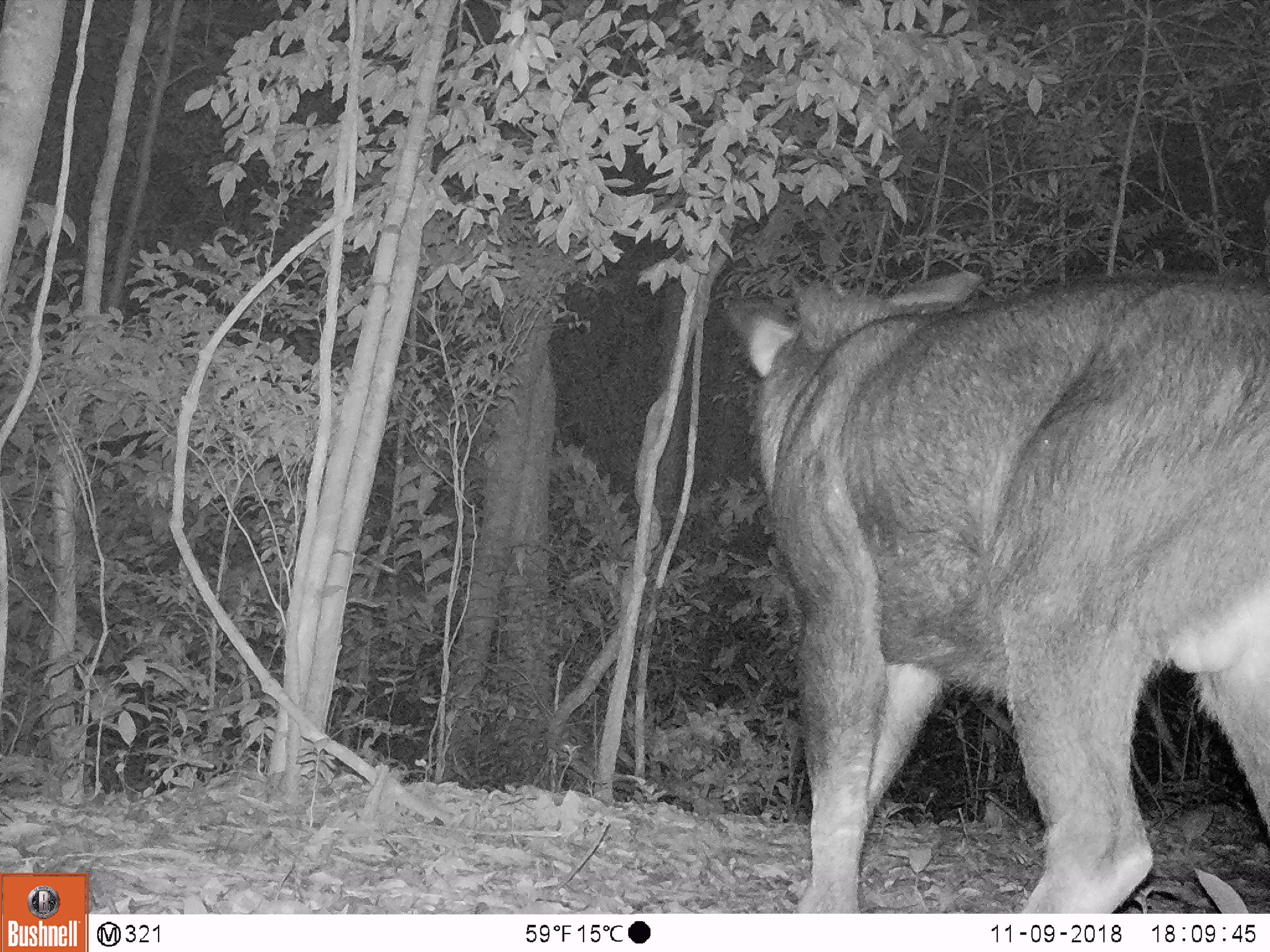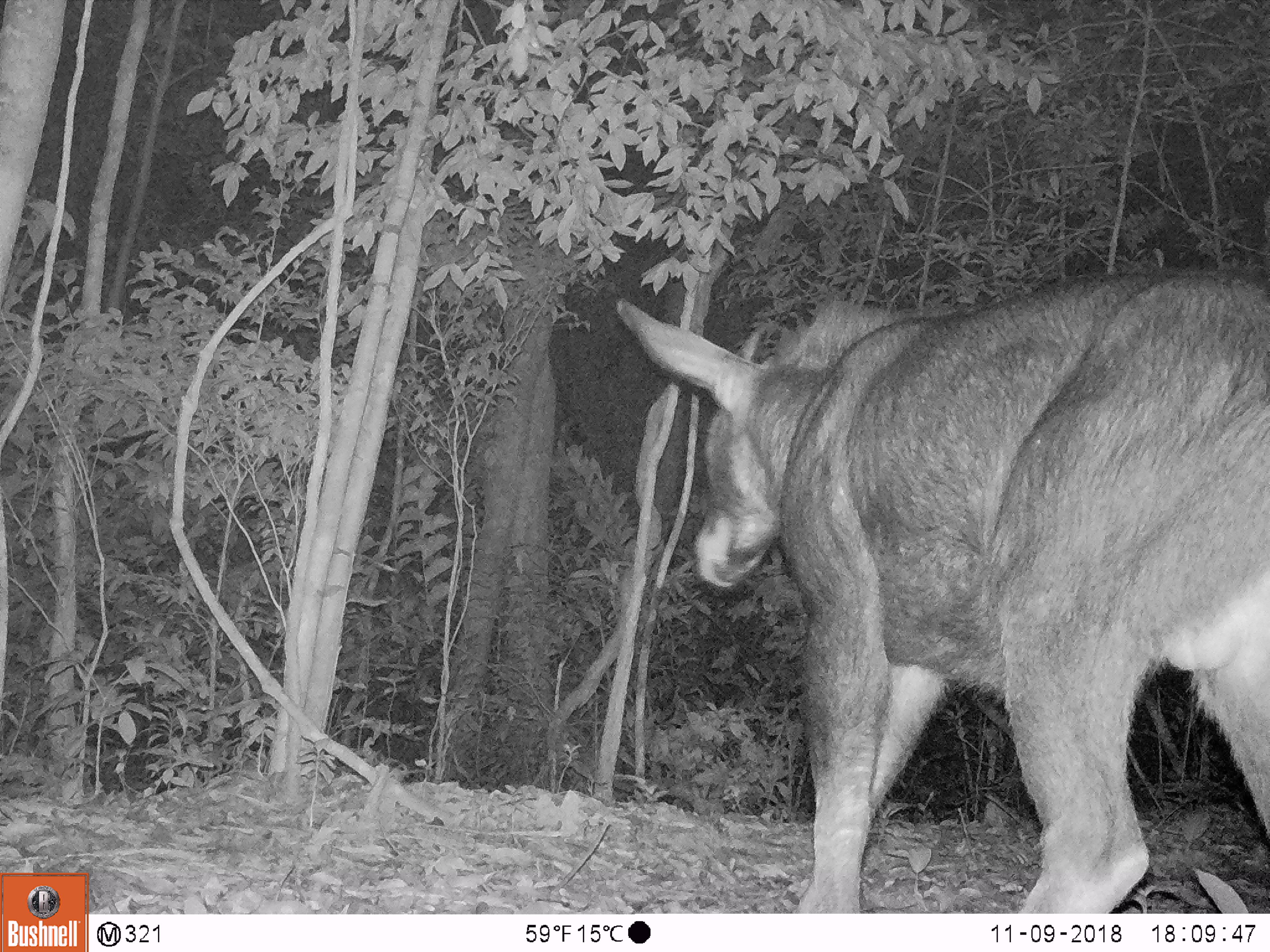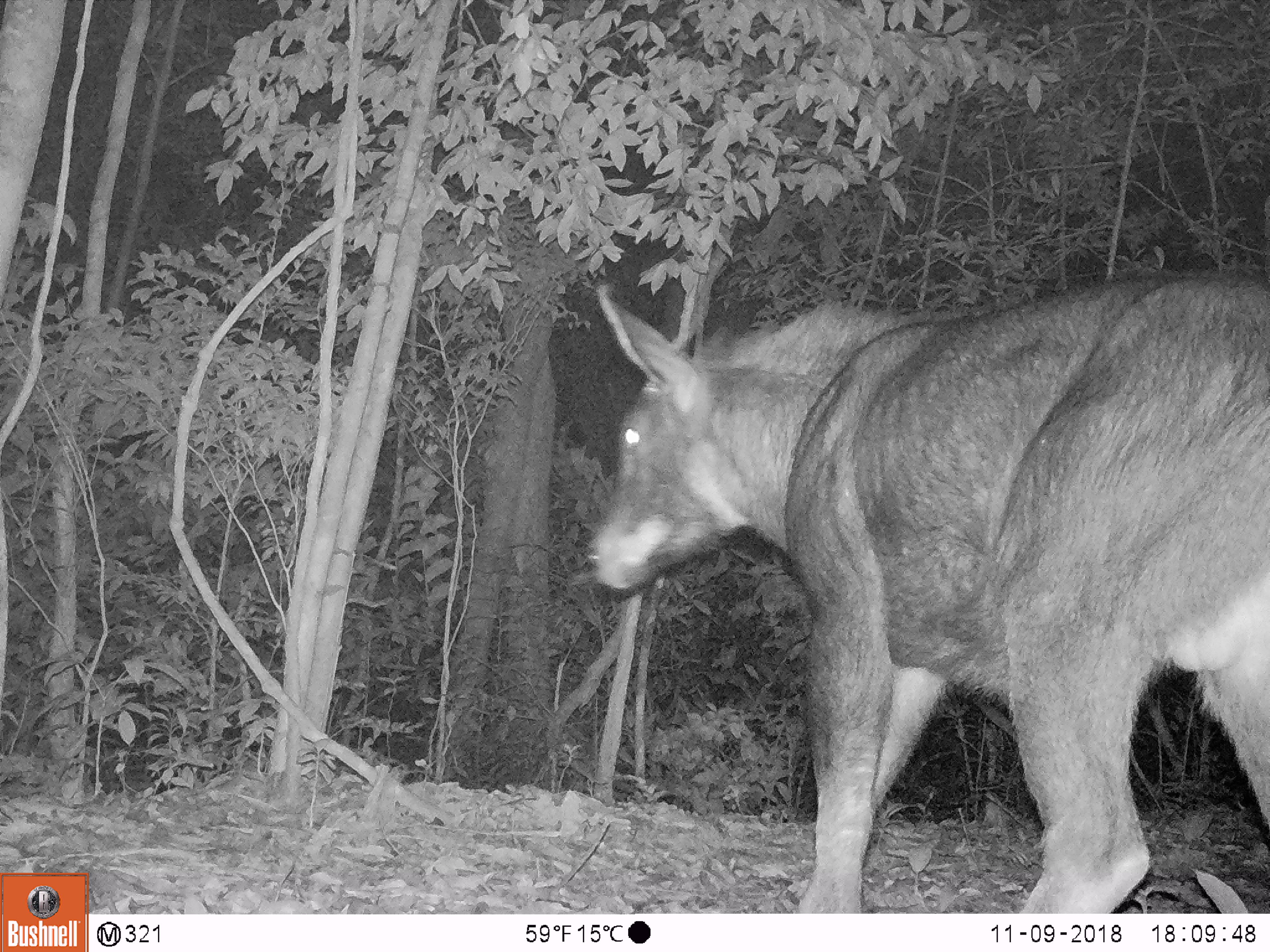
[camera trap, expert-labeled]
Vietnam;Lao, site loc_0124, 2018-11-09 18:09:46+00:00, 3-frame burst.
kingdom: Animalia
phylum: Chordata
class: Mammalia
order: Artiodactyla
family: Bovidae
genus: Capricornis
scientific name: Capricornis sumatraensis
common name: chinese serow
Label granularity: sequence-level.